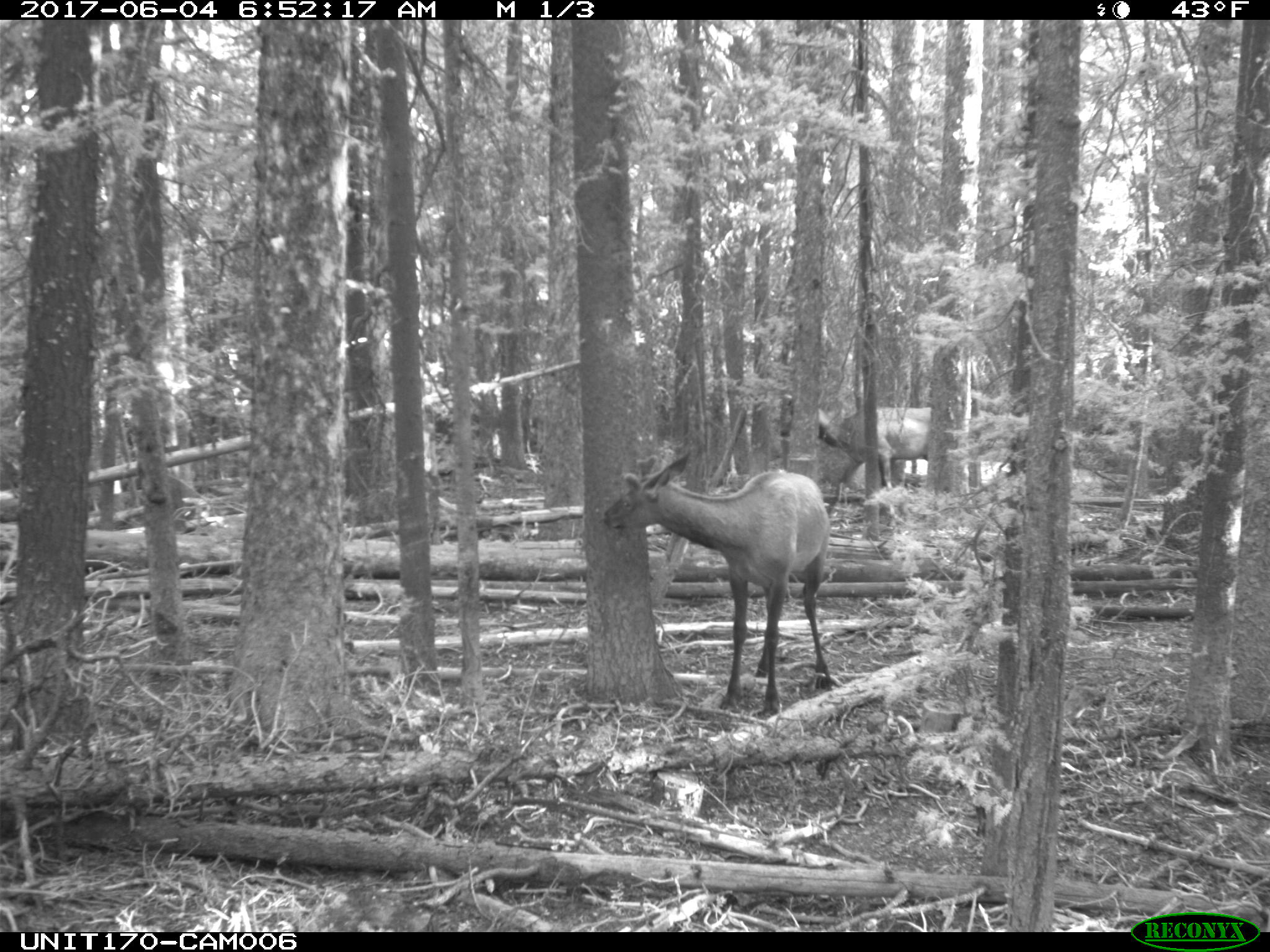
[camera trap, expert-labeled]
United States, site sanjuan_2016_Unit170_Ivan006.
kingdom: Animalia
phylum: Chordata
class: Mammalia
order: Artiodactyla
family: Cervidae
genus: Cervus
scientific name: Cervus elaphus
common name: red deer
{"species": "Cervus elaphus (red deer)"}